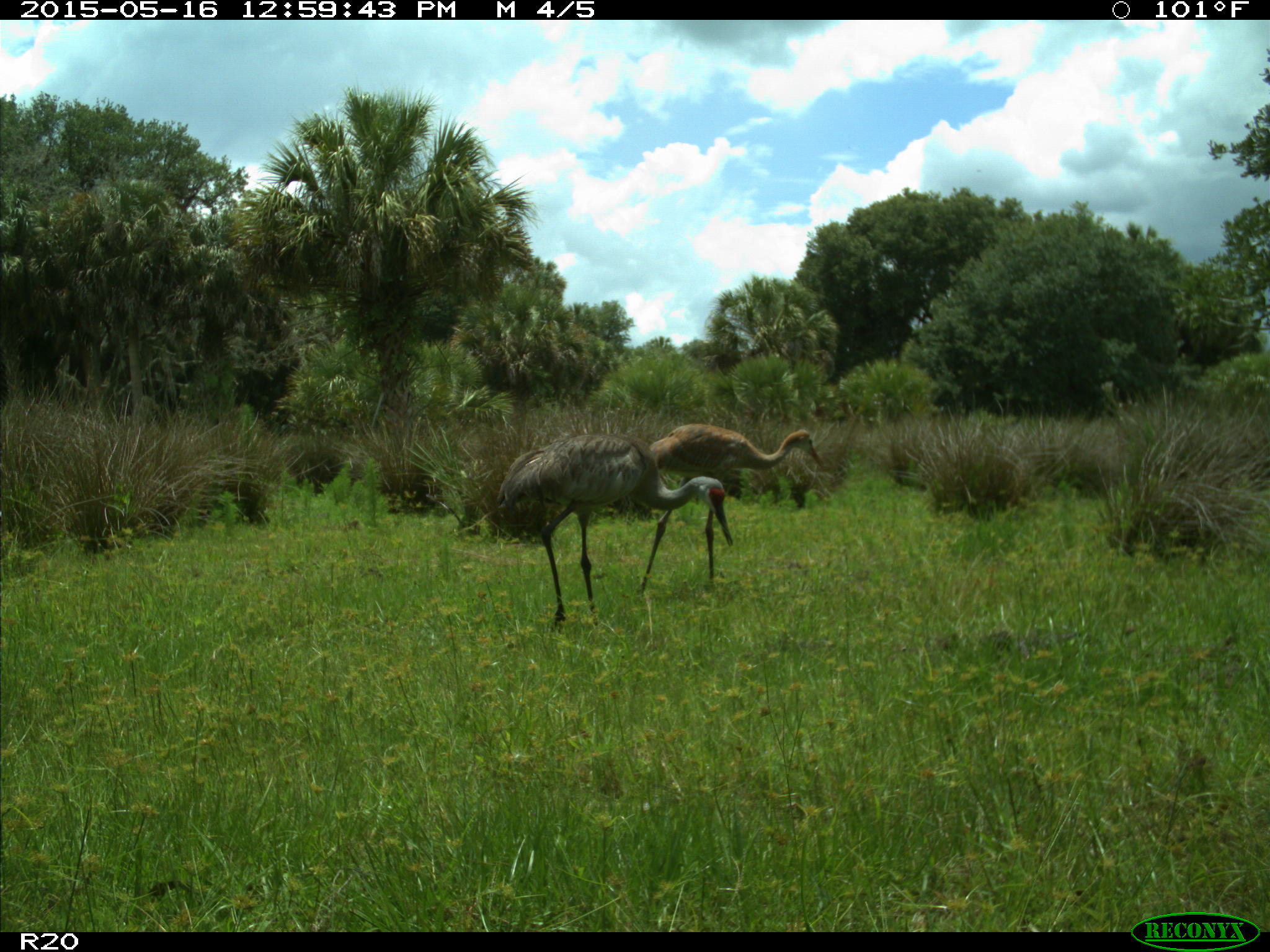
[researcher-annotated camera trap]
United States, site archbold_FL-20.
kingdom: Animalia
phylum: Chordata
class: Aves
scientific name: Aves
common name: birds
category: unidentified bird